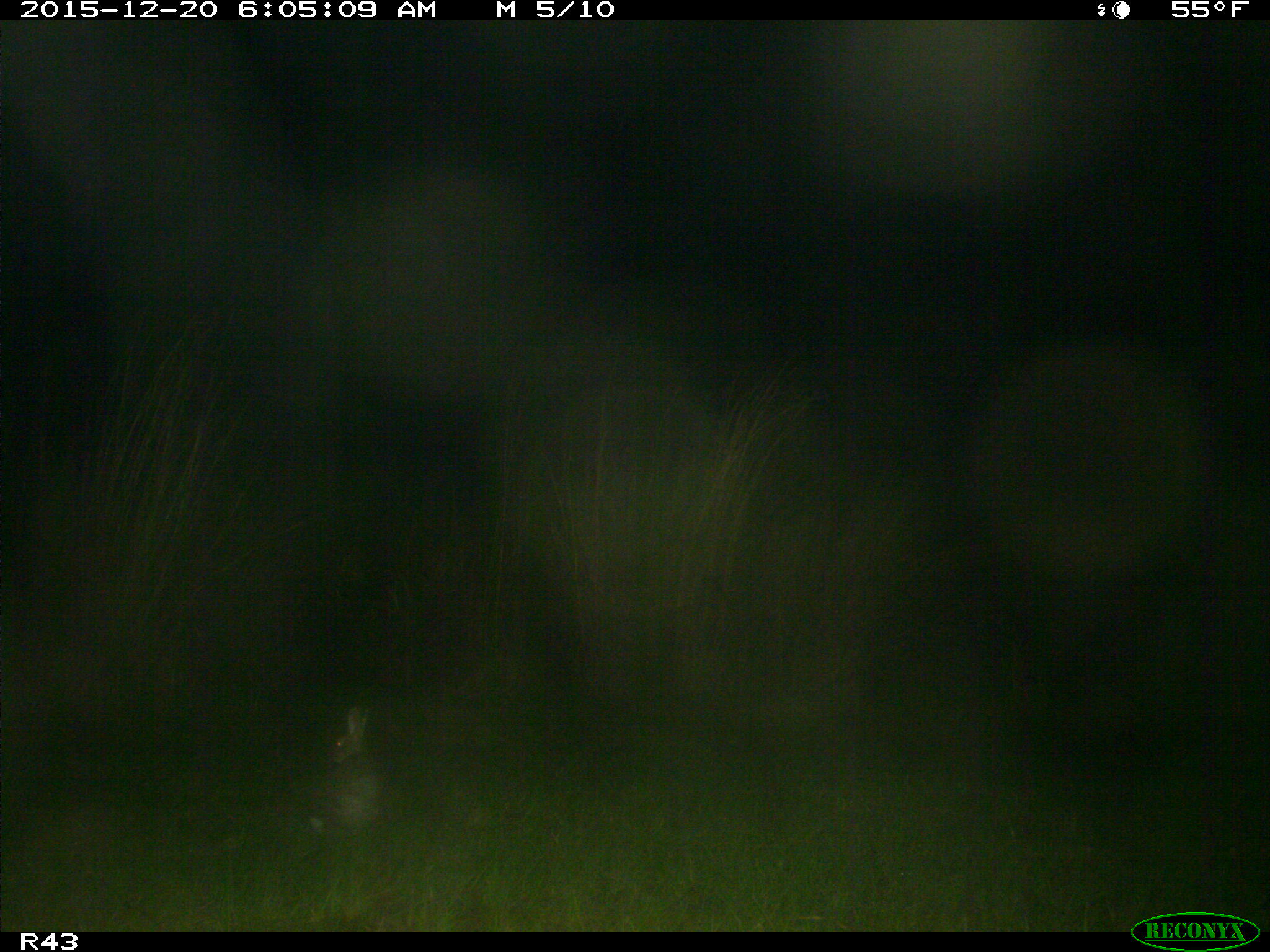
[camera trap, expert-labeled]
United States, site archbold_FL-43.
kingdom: Animalia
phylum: Chordata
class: Mammalia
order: Lagomorpha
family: Leporidae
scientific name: Leporidae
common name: rabbits and hares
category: unidentified rabbit